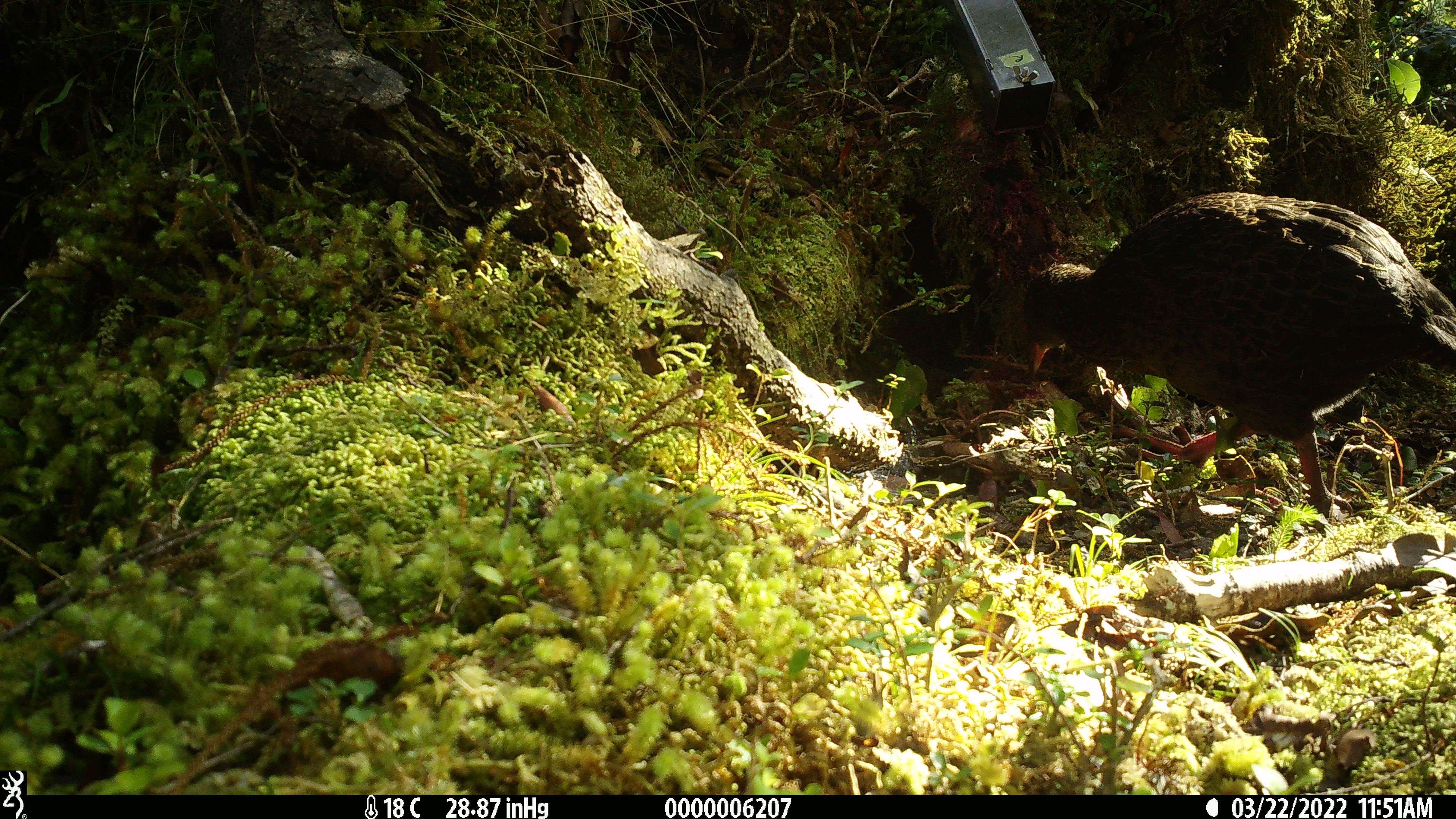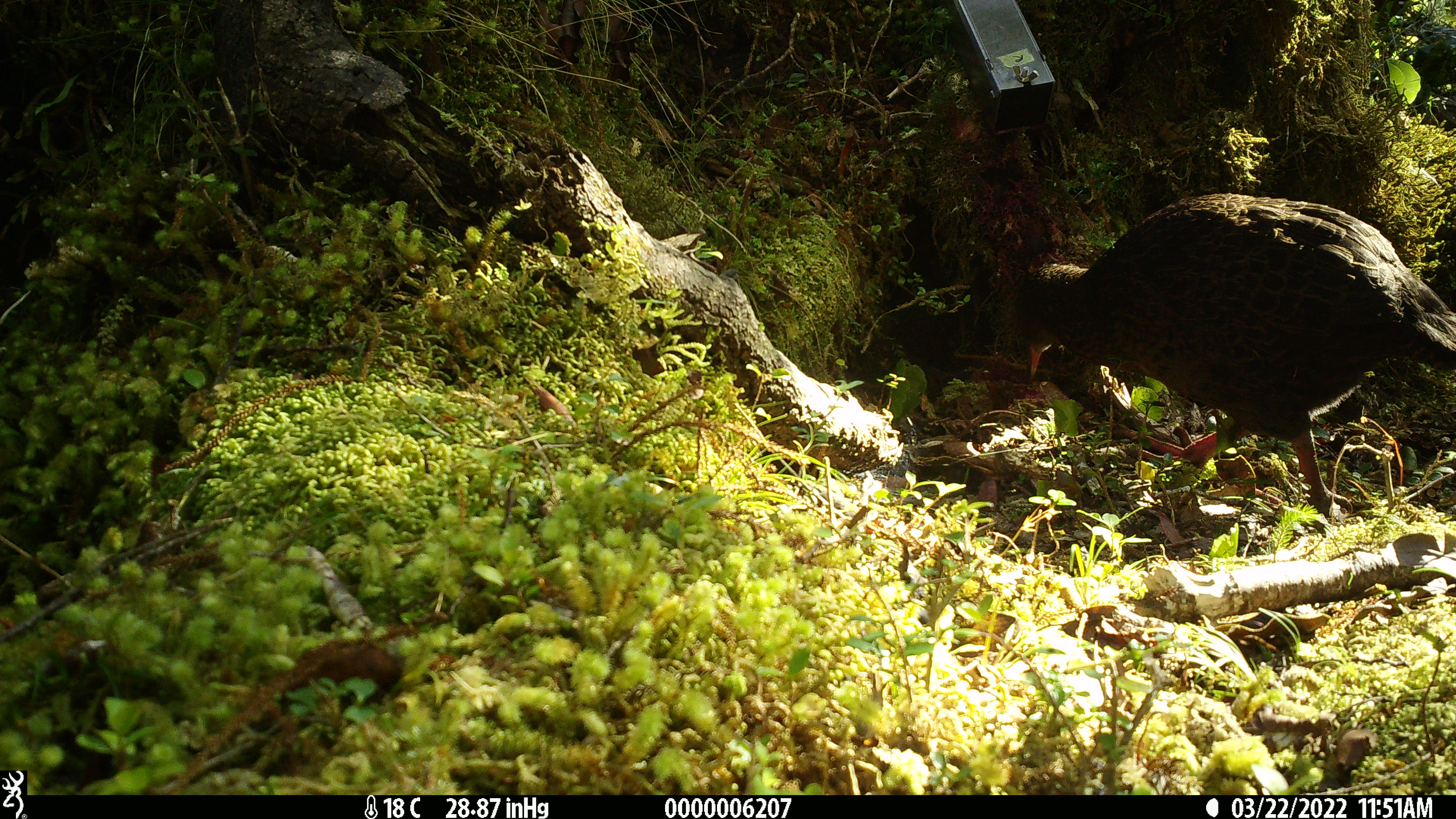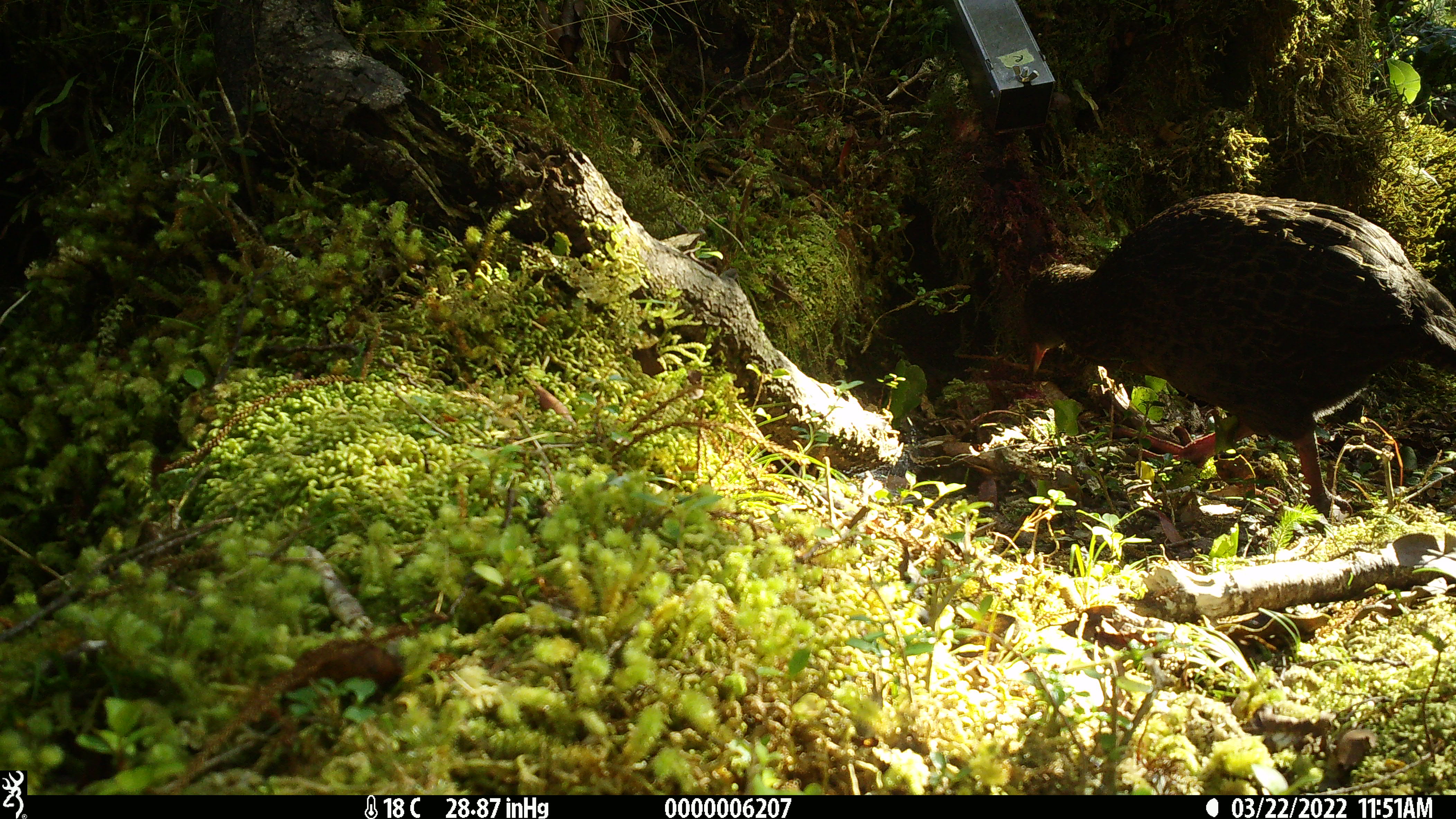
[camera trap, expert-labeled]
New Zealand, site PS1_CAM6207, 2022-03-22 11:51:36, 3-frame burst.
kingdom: Animalia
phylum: Chordata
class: Aves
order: Gruiformes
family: Rallidae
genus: Gallirallus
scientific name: Gallirallus australis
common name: weka